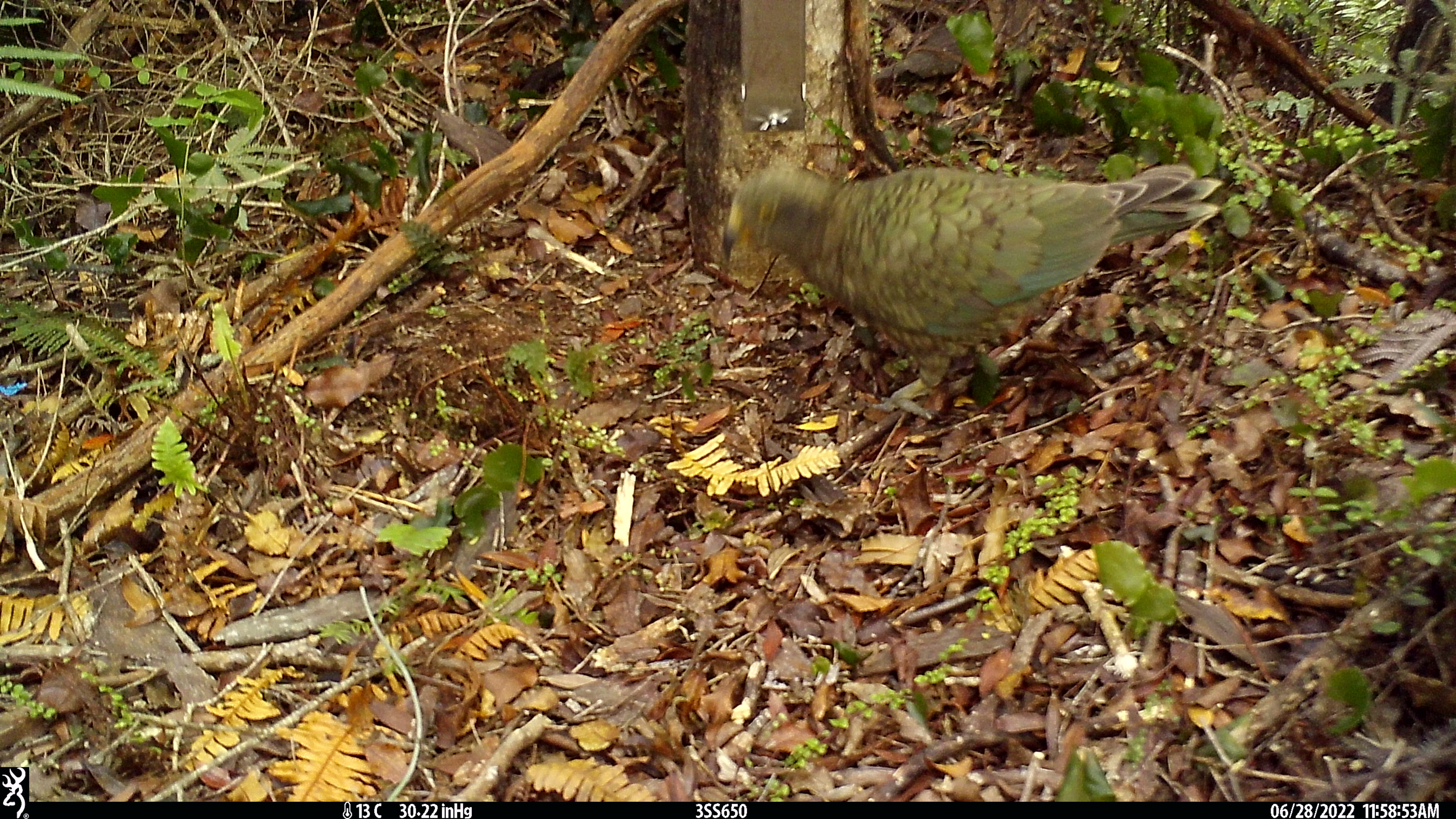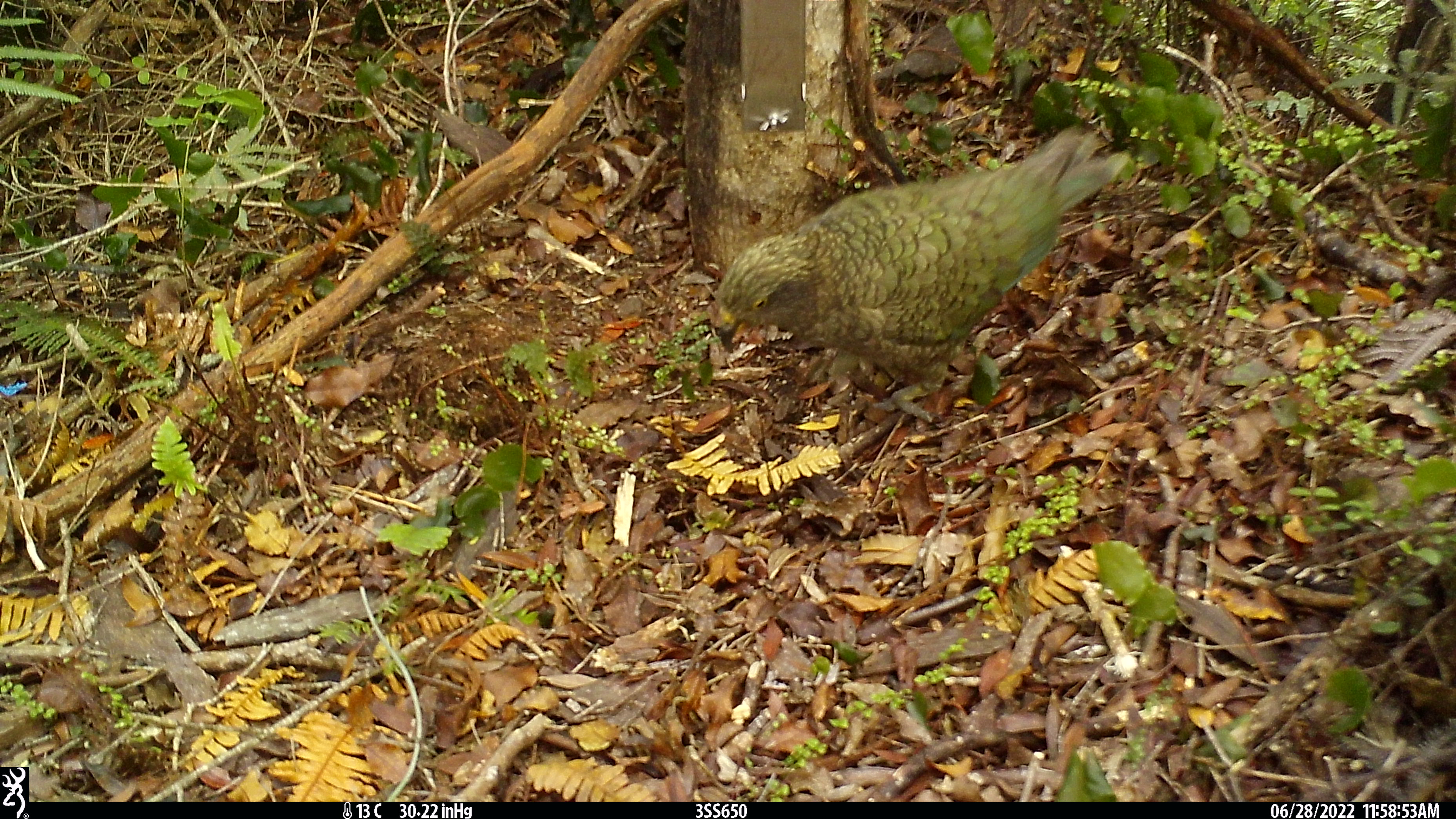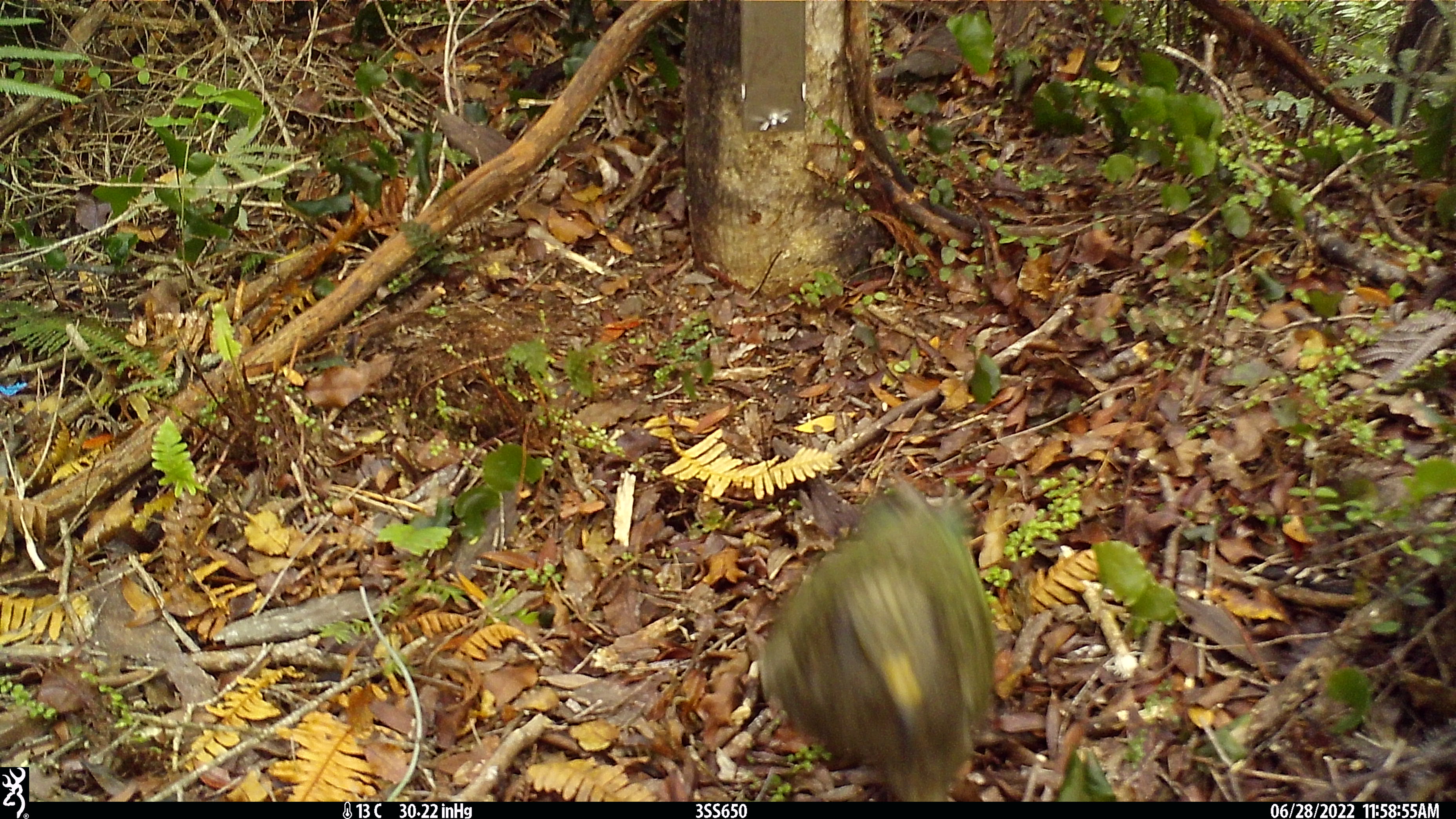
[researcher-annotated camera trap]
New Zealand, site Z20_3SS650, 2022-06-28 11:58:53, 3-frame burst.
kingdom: Animalia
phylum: Chordata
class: Aves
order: Psittaciformes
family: Strigopidae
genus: Nestor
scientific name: Nestor notabilis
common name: kea